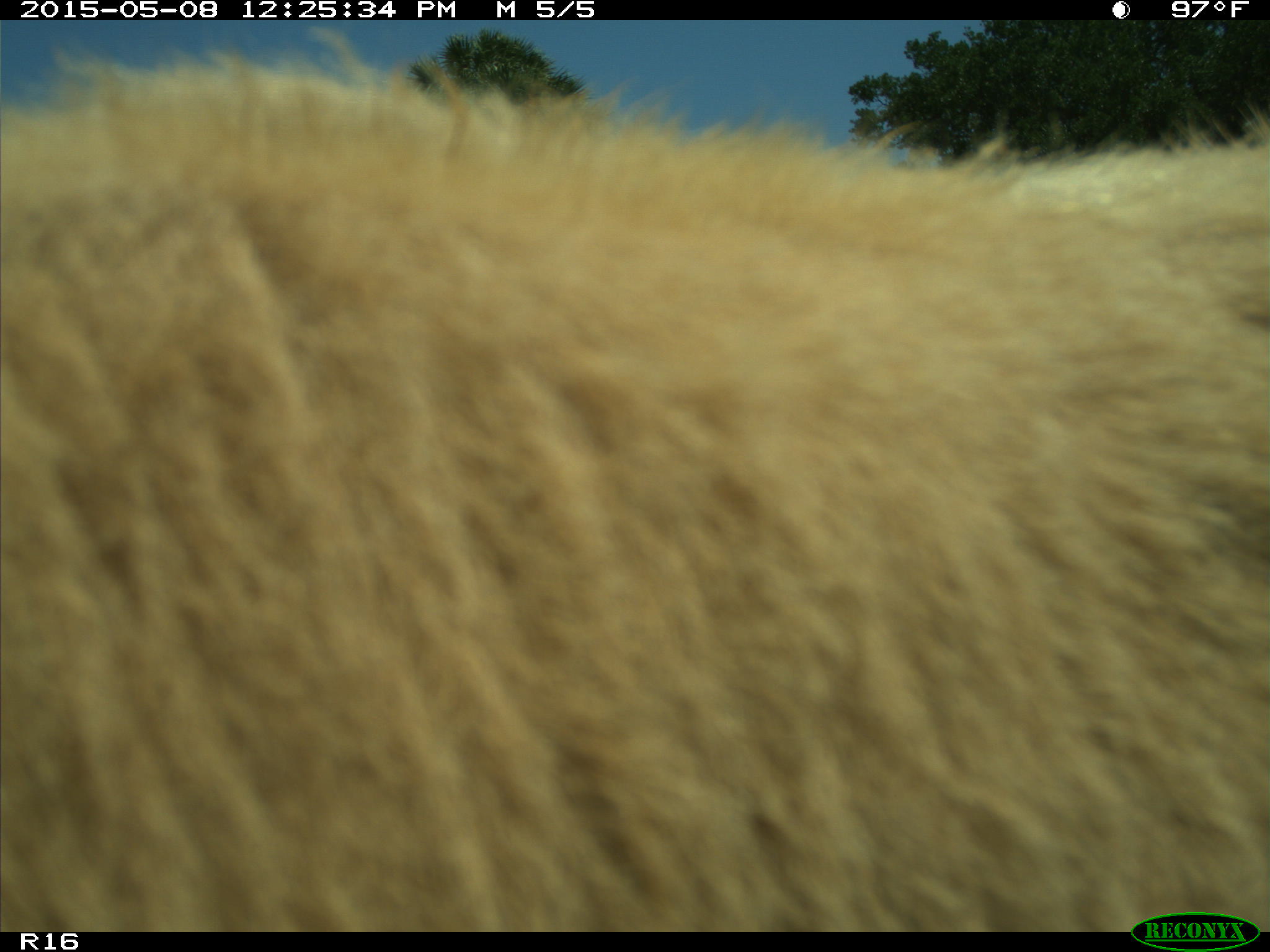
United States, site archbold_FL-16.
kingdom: Animalia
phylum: Chordata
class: Mammalia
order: Artiodactyla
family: Bovidae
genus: Bos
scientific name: Bos taurus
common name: domestic cow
Bos taurus (domestic cow).